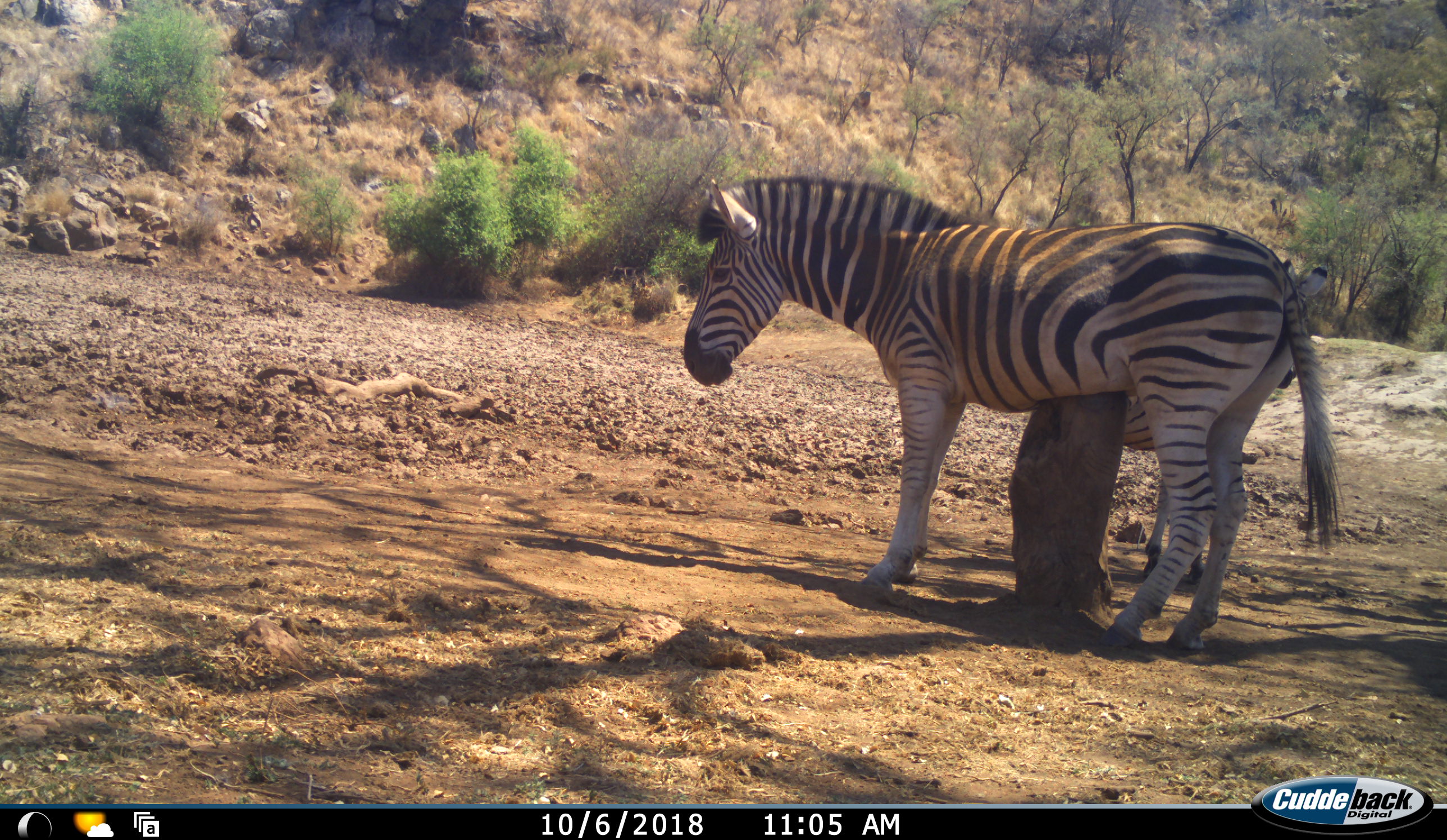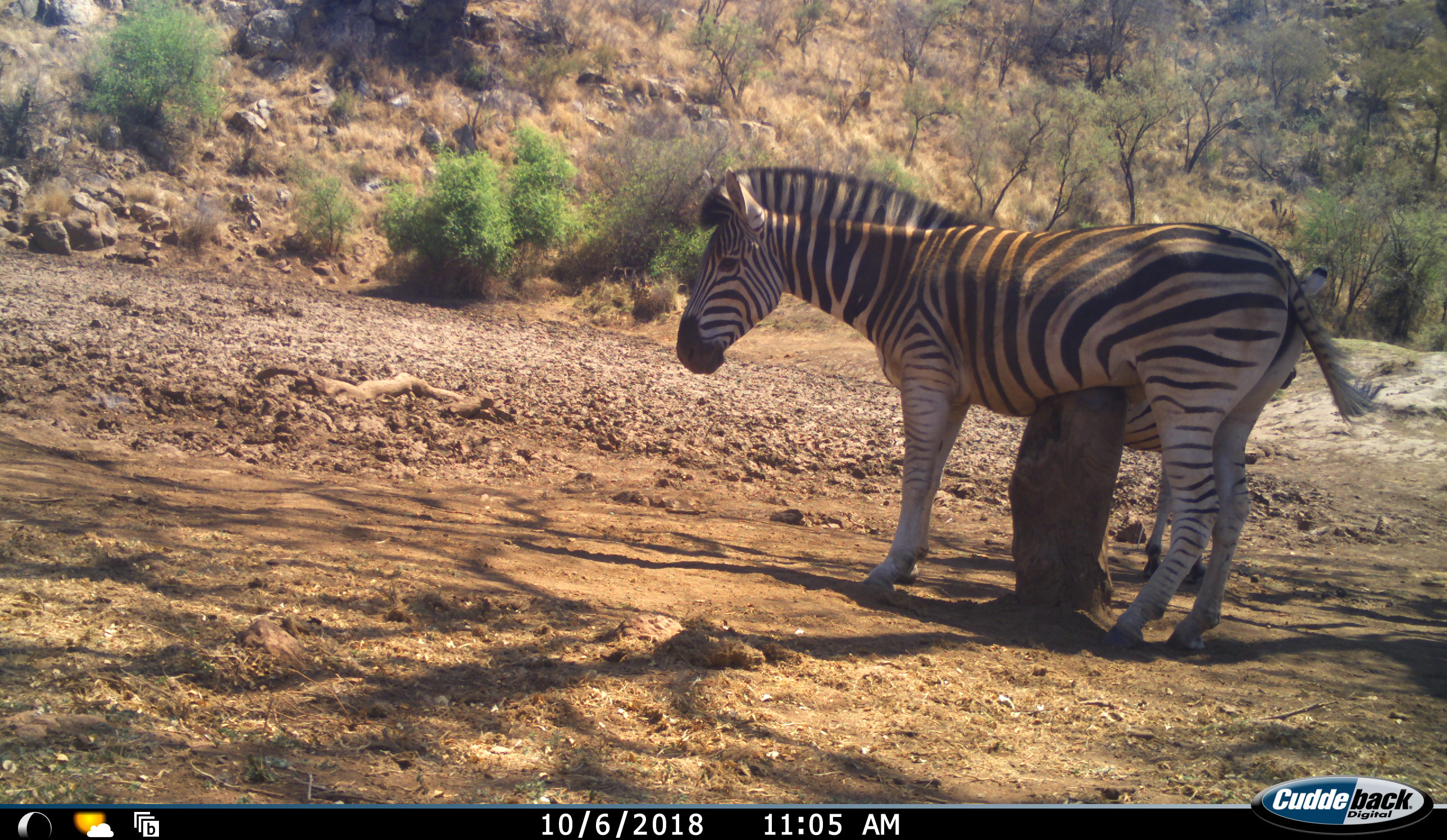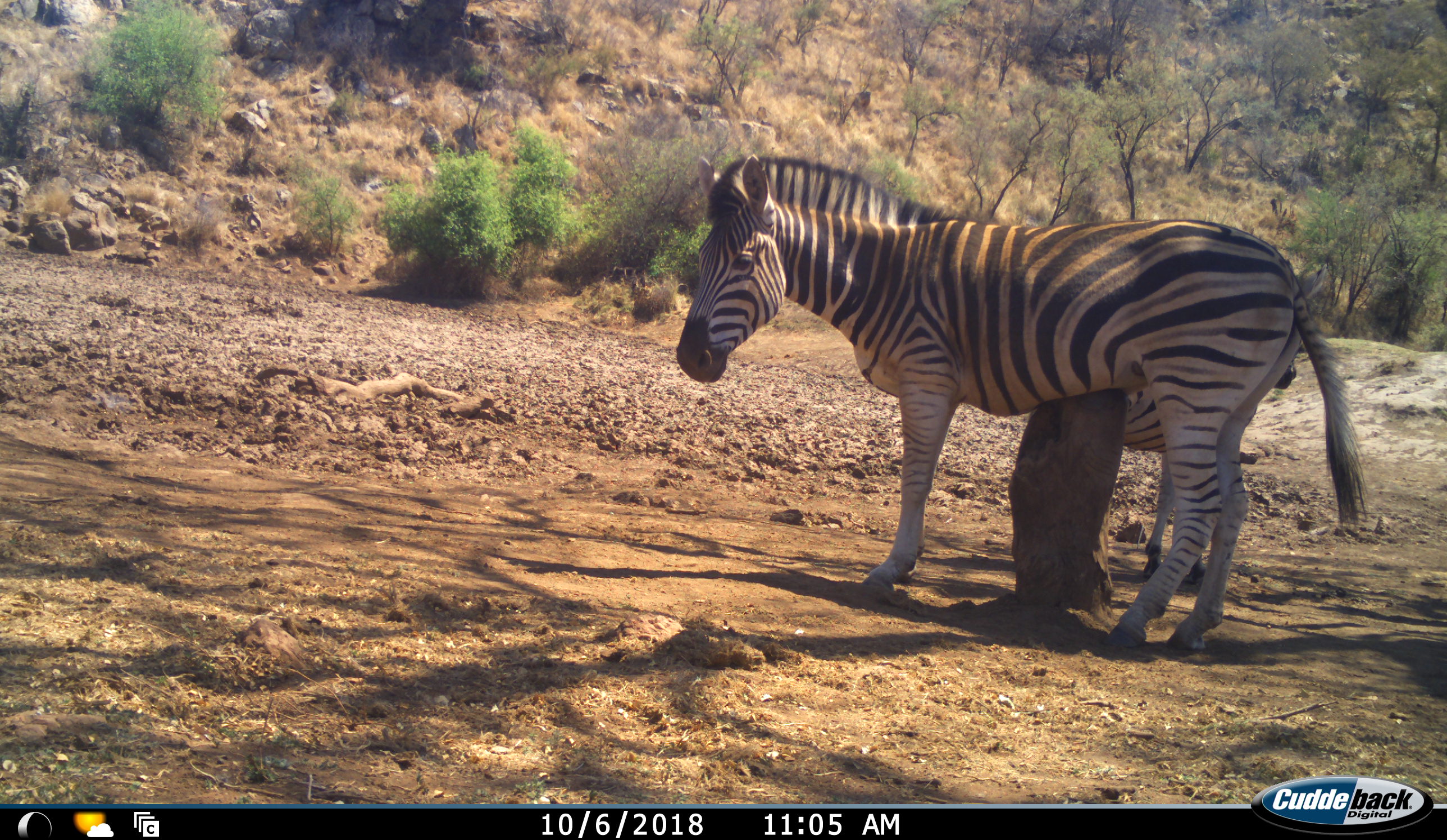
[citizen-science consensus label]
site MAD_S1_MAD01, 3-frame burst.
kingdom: Animalia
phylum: Chordata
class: Mammalia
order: Perissodactyla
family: Equidae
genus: Equus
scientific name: Equus quagga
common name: plains zebra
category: zebraplains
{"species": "zebraplains (plains zebra) (Equus quagga)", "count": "2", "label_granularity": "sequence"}